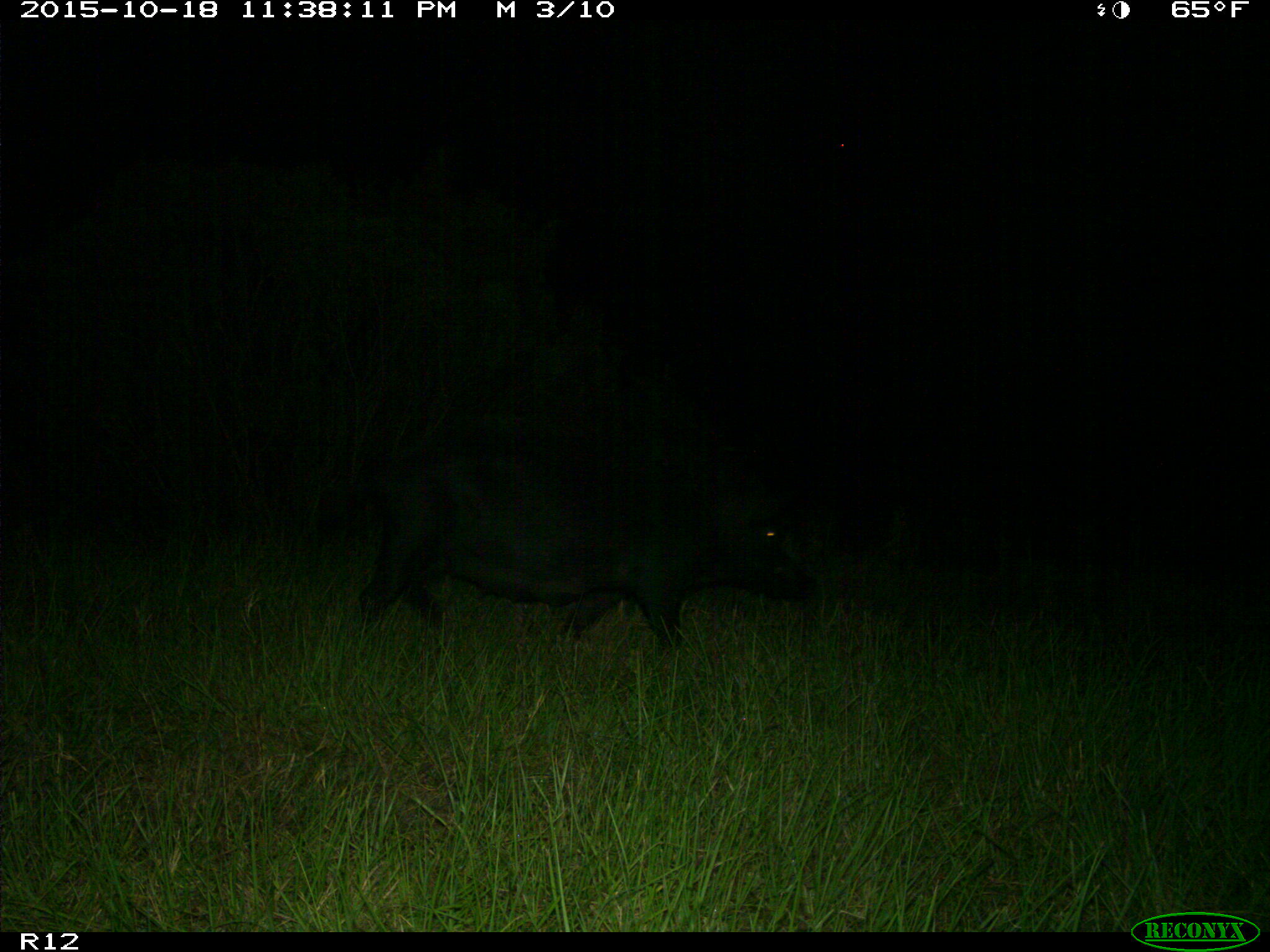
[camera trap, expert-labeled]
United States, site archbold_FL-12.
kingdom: Animalia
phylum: Chordata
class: Mammalia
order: Artiodactyla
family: Suidae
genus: Sus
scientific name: Sus scrofa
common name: wild boar